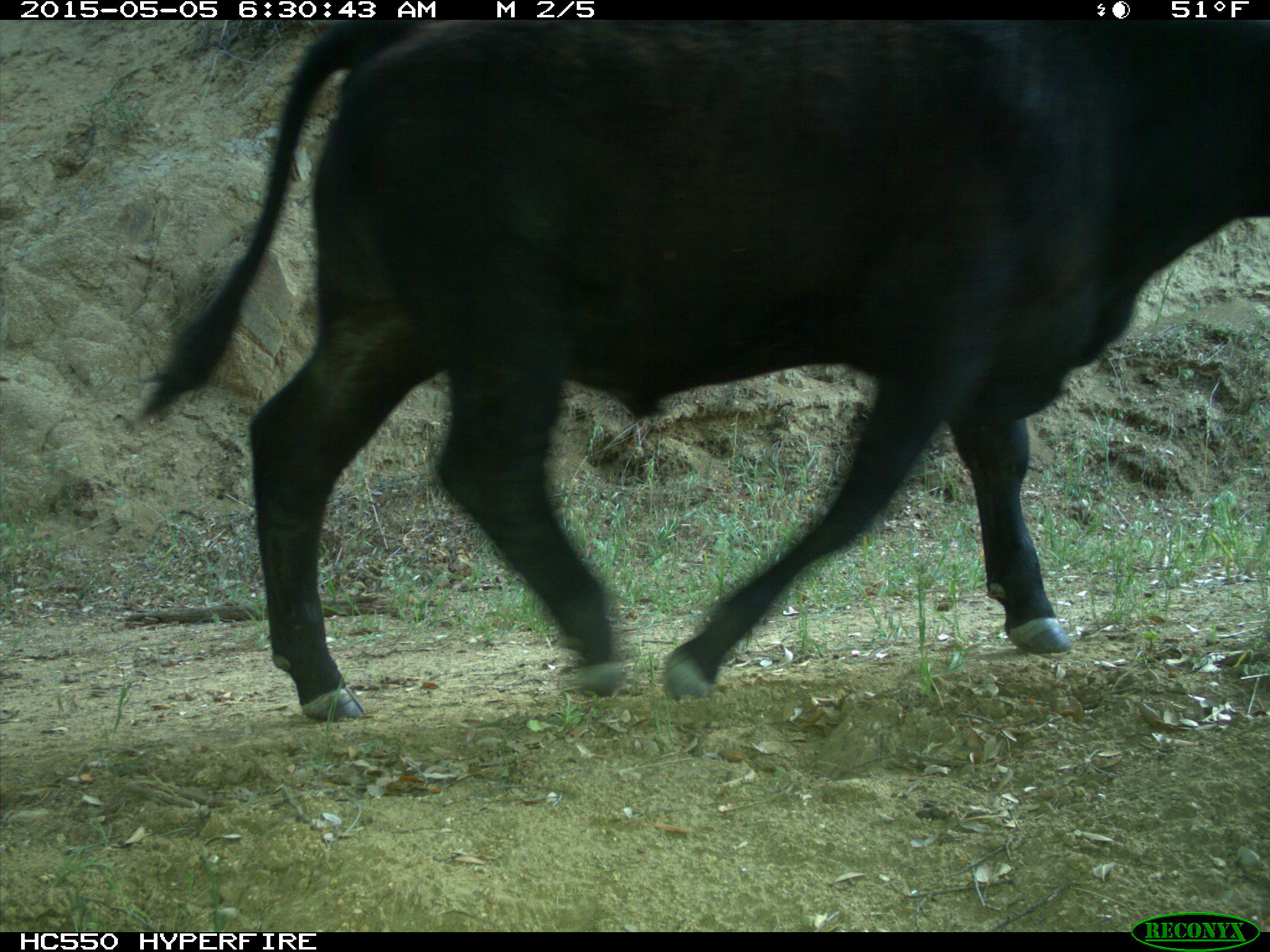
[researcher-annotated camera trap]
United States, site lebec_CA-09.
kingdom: Animalia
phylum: Chordata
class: Mammalia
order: Artiodactyla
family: Bovidae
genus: Bos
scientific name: Bos taurus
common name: domestic cow